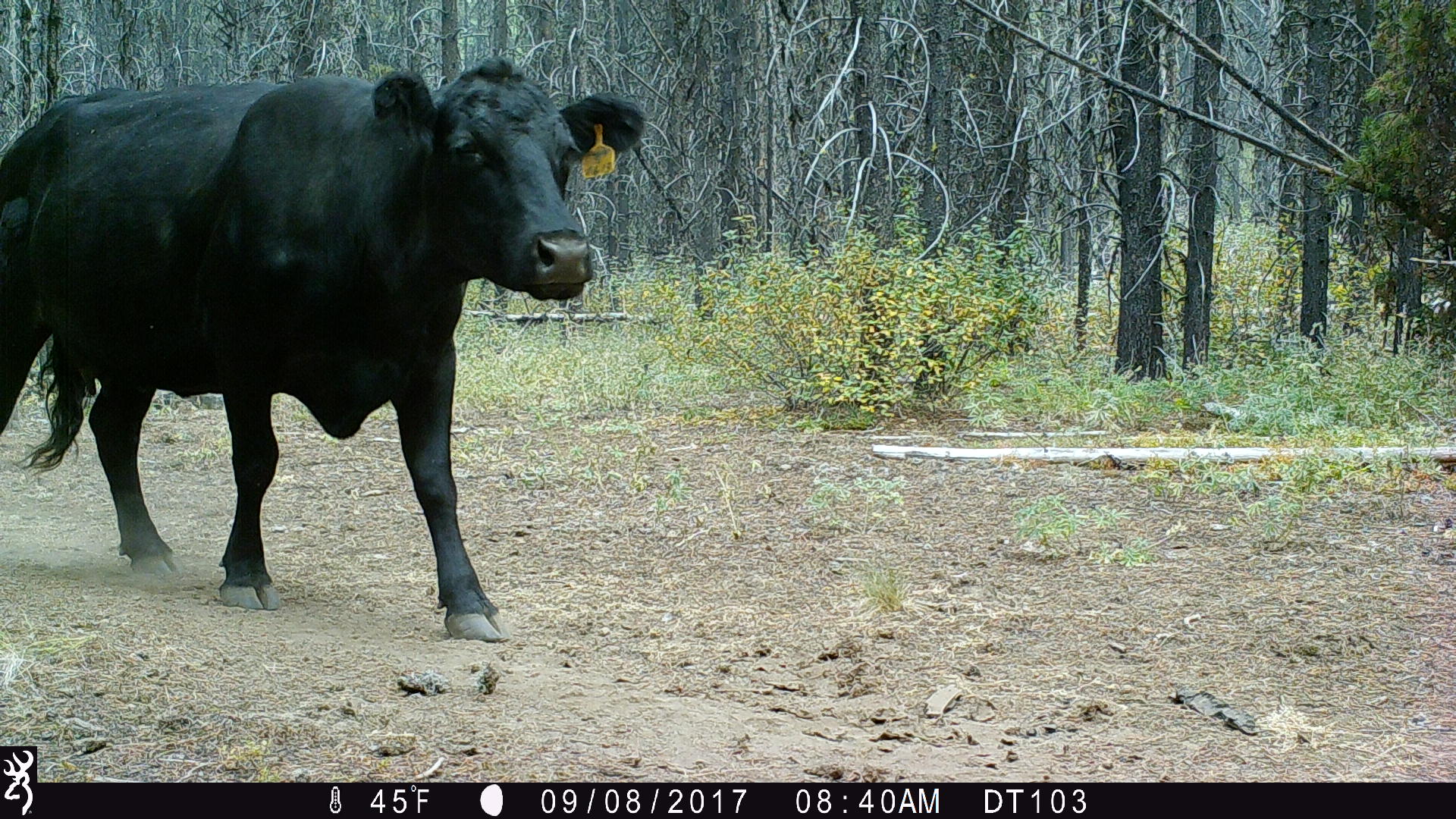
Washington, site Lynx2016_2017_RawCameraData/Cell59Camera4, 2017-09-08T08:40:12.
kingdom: Animalia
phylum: Chordata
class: Mammalia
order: Artiodactyla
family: Bovidae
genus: Bos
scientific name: Bos taurus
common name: domestic cattle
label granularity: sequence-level